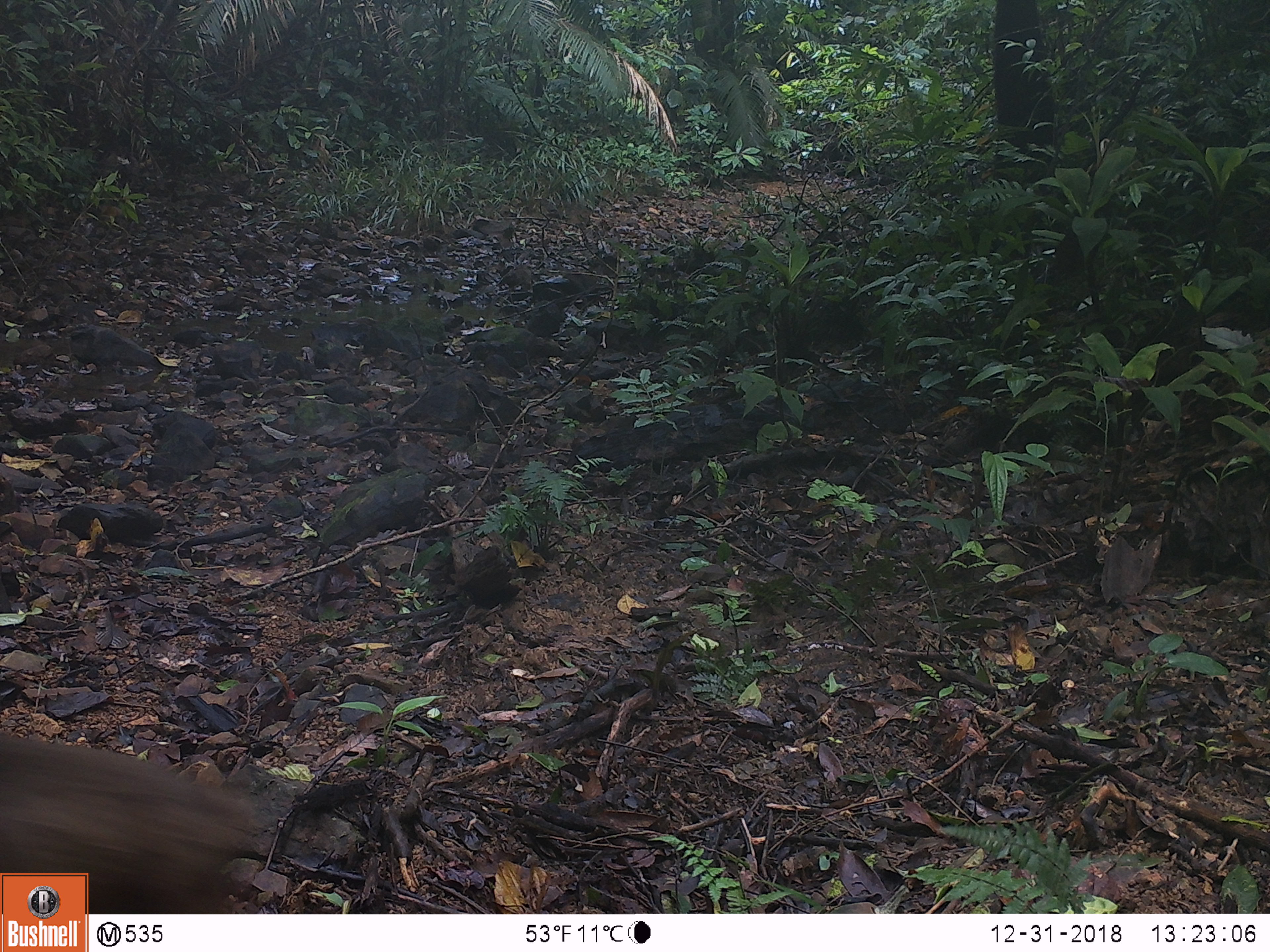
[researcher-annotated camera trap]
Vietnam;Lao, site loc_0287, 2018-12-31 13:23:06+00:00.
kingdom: Animalia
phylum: Chordata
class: Mammalia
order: Primates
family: Cercopithecidae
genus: Macaca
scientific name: Macaca arctoides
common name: stump-tailed macaque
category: stump tailed macaque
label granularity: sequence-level